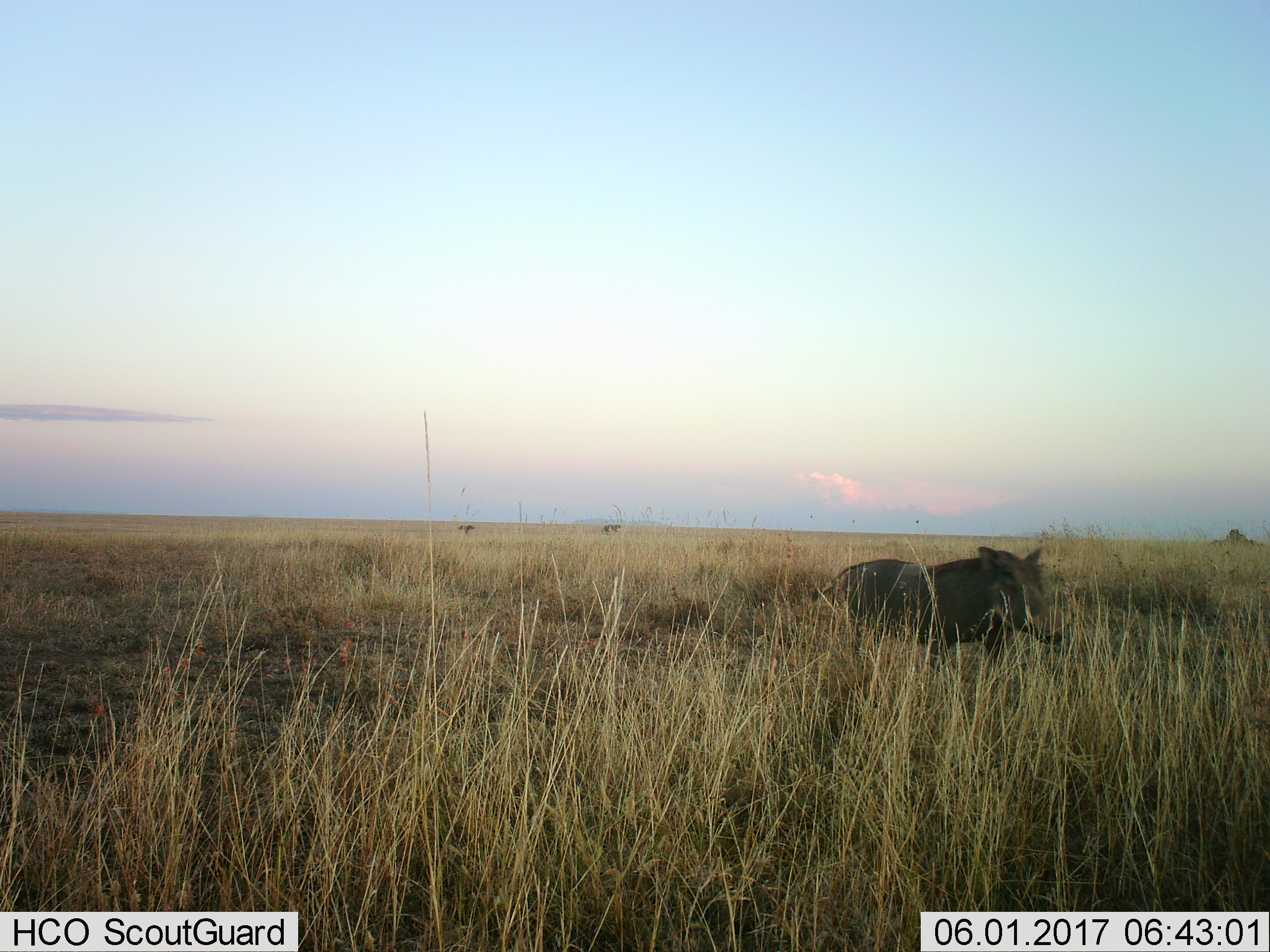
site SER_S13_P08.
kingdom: Animalia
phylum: Chordata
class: Mammalia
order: Artiodactyla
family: Suidae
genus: Phacochoerus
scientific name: Phacochoerus africanus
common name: warthog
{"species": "warthog (Phacochoerus africanus)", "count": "1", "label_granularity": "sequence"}